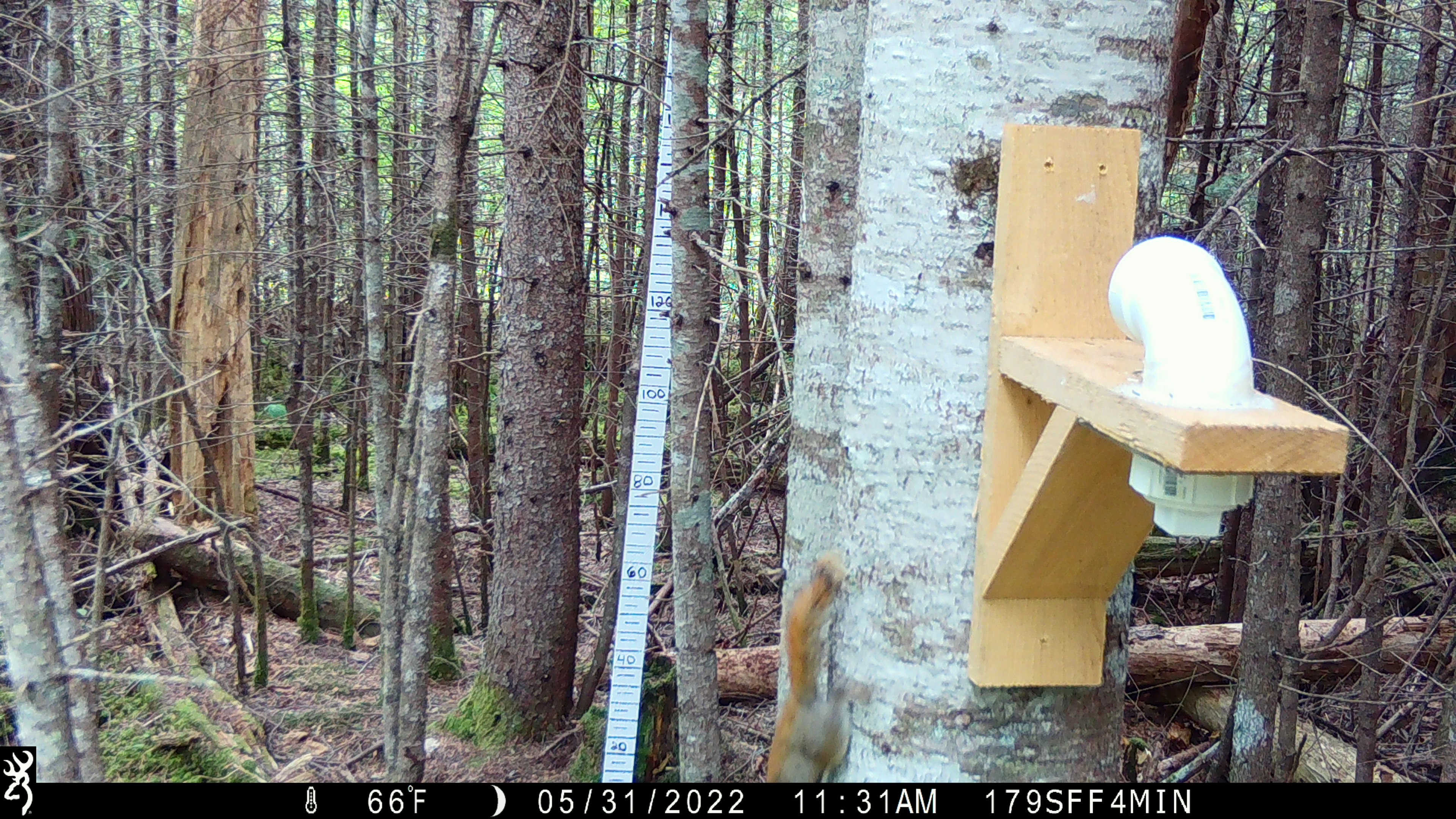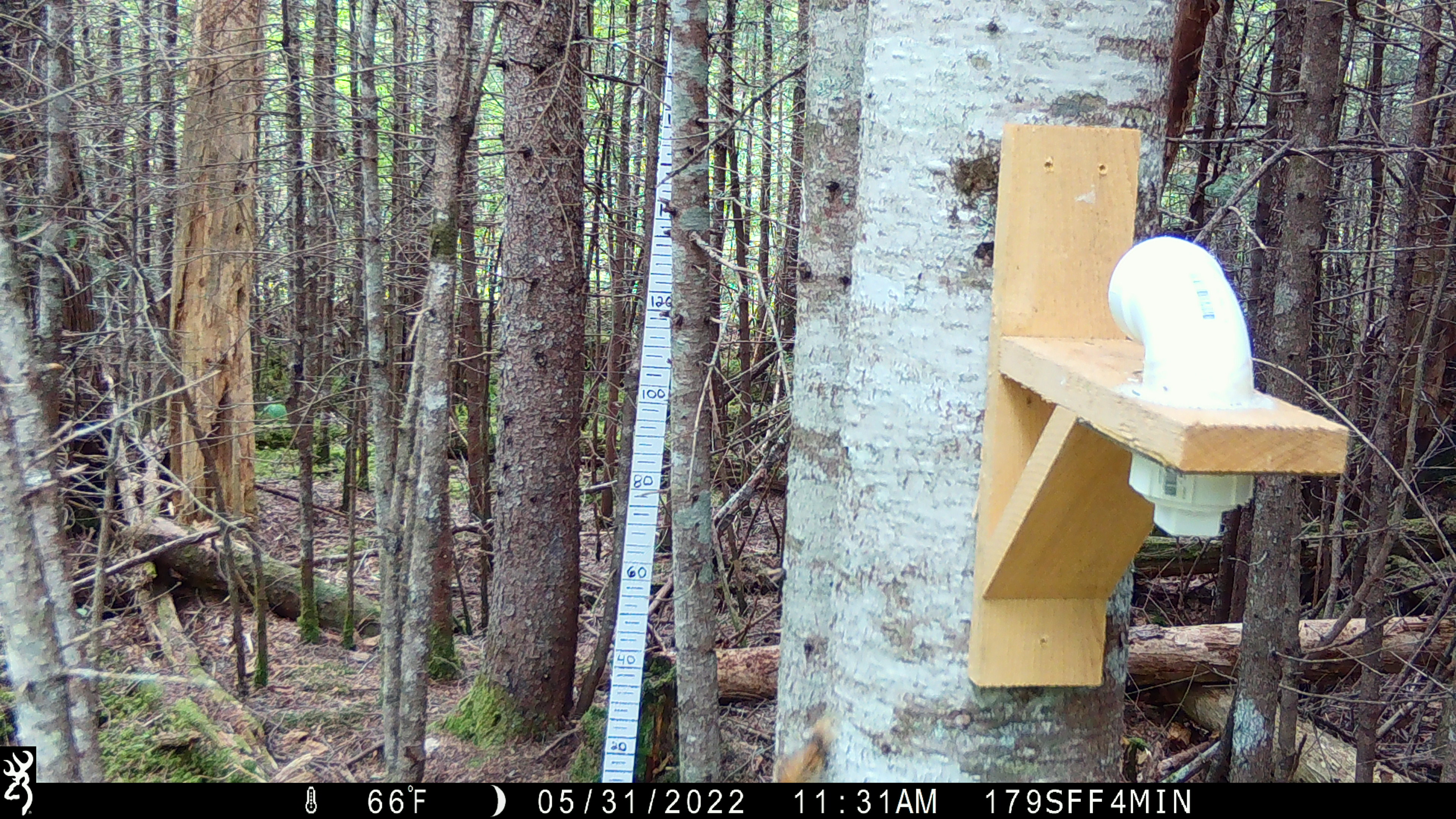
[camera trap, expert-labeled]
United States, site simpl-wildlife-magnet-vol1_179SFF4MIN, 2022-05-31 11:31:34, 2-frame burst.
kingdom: Animalia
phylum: Chordata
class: Mammalia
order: Rodentia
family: Sciuridae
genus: Tamiasciurus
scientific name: Tamiasciurus hudsonicus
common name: red squirrel